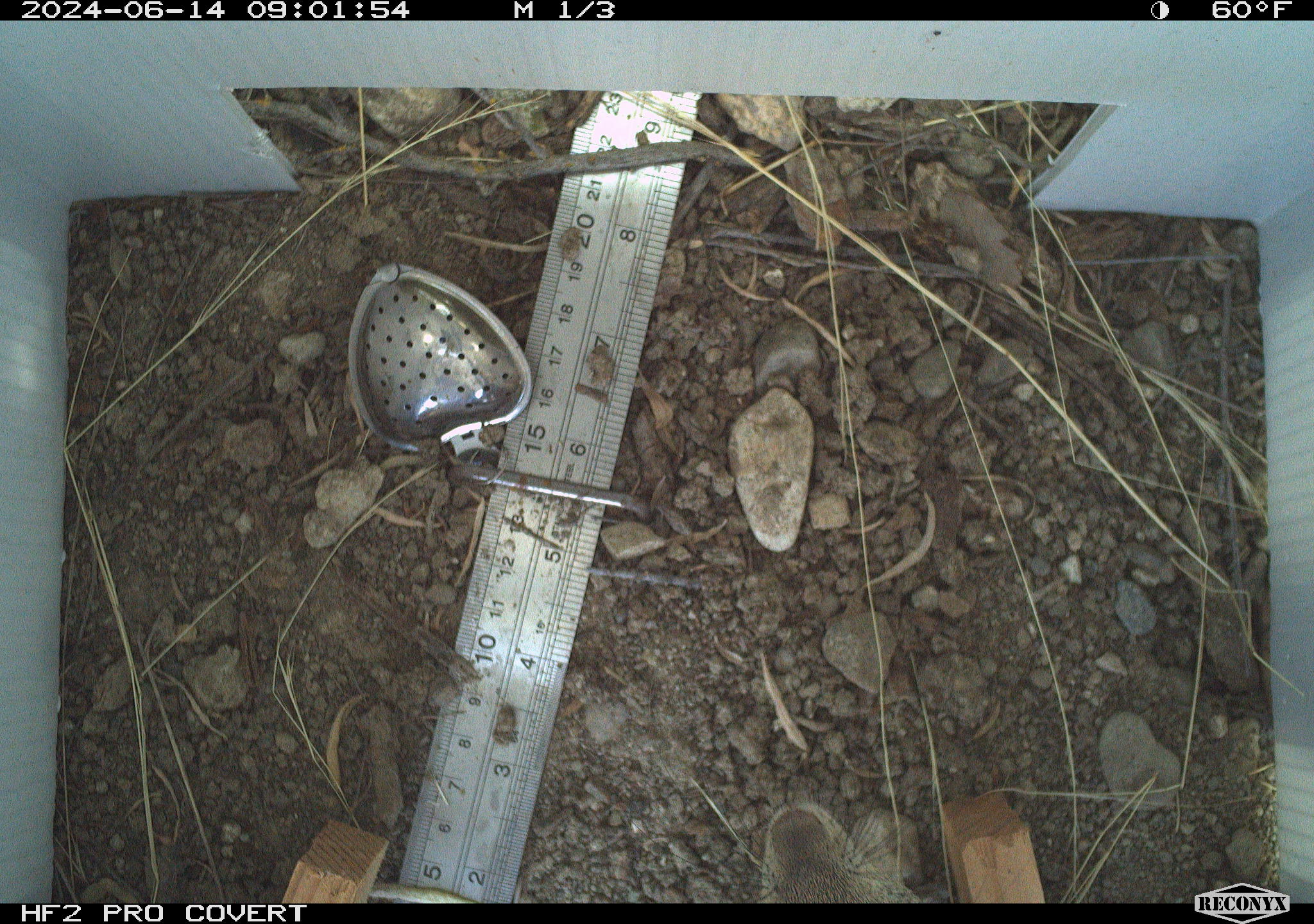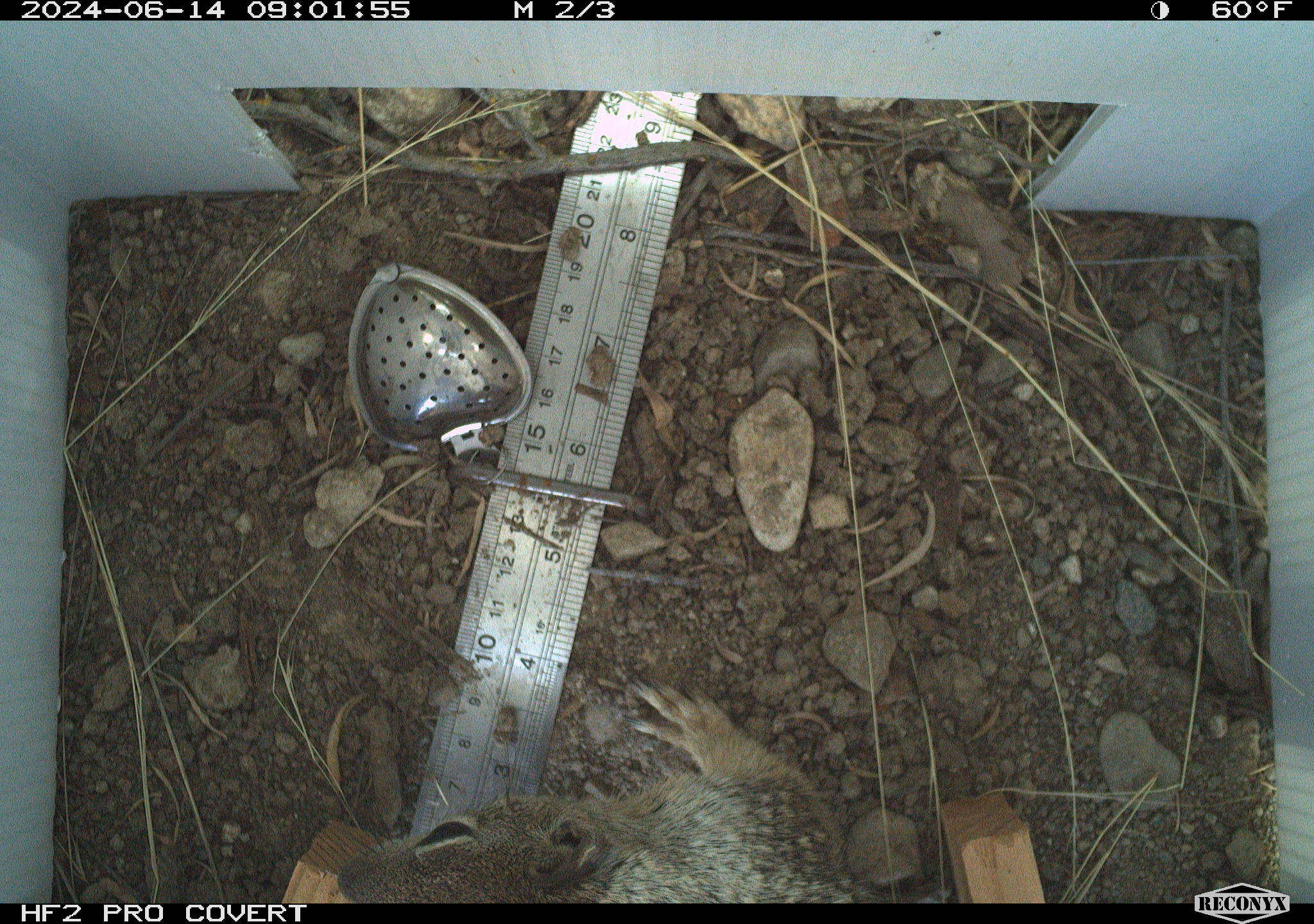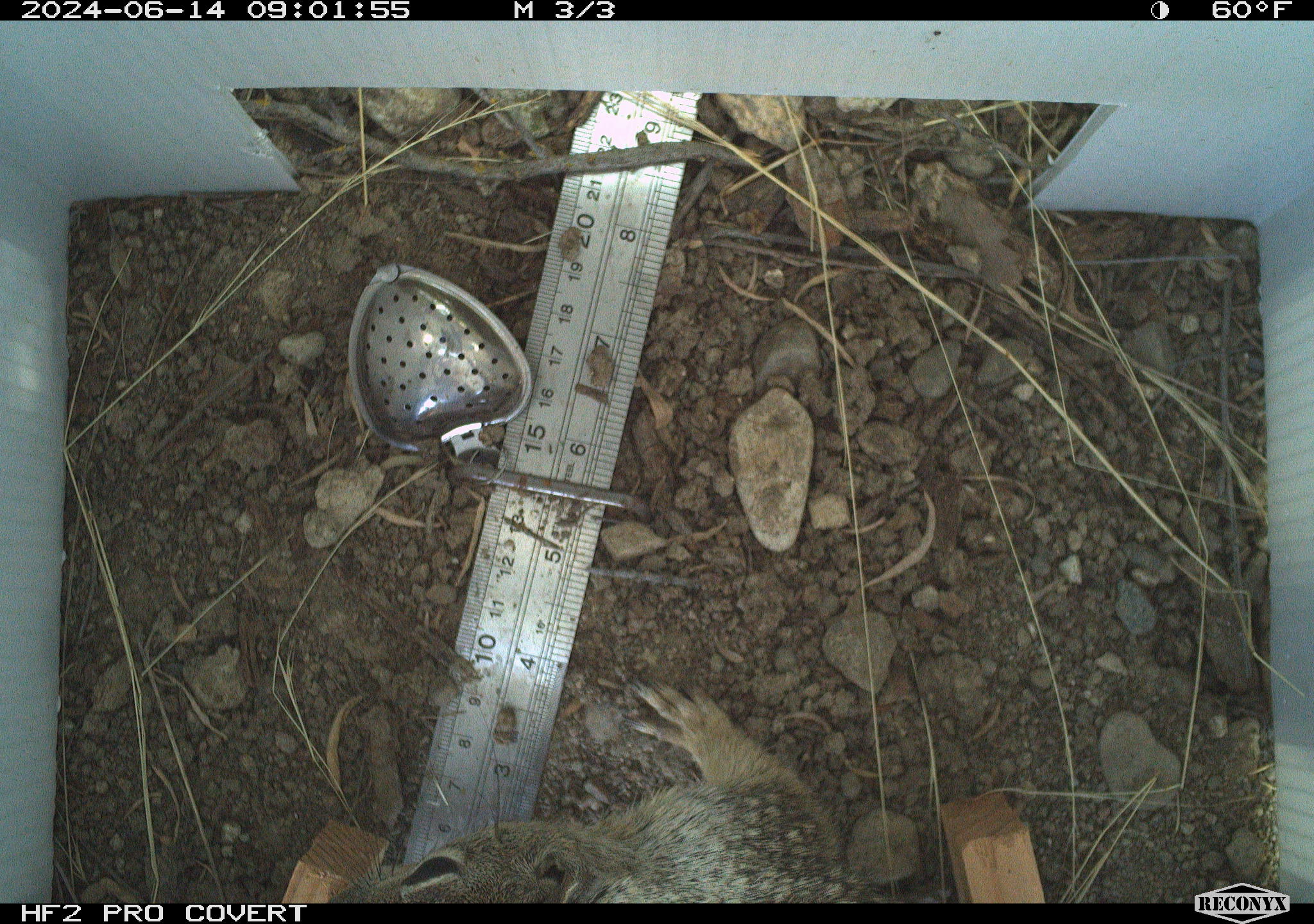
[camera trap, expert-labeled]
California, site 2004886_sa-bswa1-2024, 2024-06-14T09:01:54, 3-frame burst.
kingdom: Animalia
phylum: Chordata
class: Mammalia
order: Rodentia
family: Sciuridae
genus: Otospermophilus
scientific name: Otospermophilus beecheyi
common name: california ground squirrel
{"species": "california ground squirrel (Otospermophilus beecheyi)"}